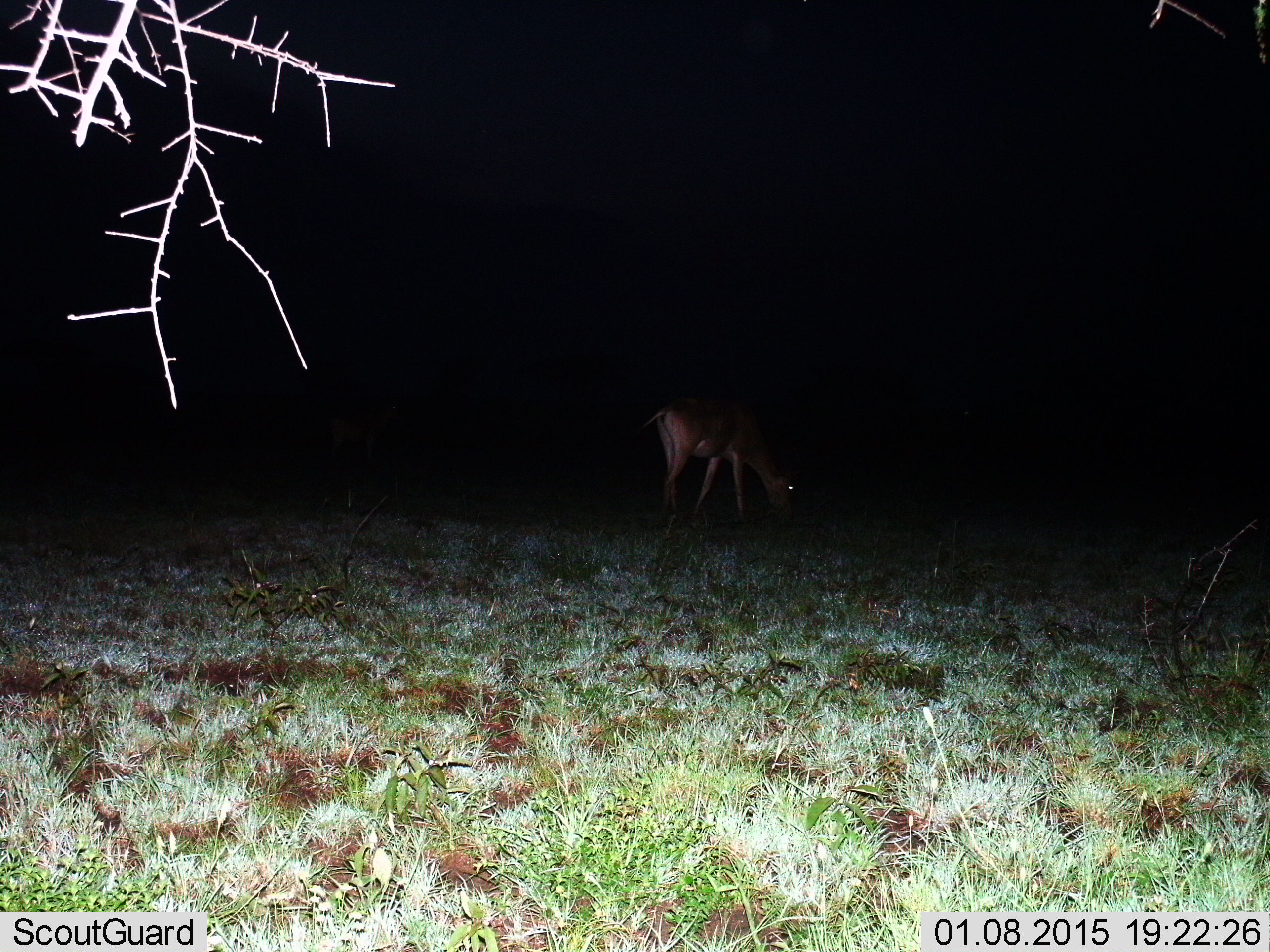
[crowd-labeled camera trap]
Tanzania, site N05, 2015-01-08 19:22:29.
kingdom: Animalia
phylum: Chordata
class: Mammalia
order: Artiodactyla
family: Bovidae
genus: Redunca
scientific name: Redunca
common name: reedbuck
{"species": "reedbuck (Redunca)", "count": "1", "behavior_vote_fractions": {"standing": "40%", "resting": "0%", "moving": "0%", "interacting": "0%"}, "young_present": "0%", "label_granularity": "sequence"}